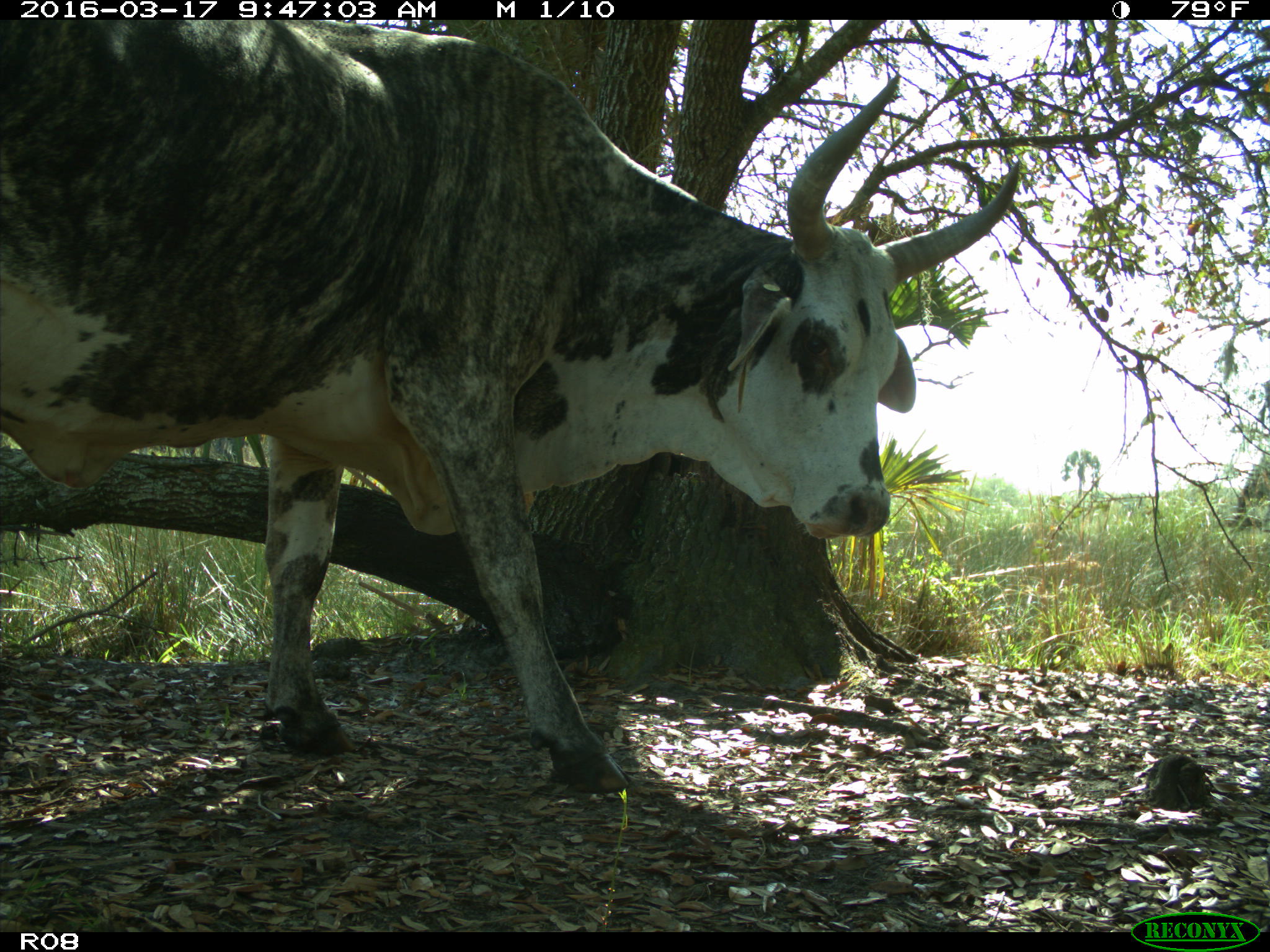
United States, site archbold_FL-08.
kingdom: Animalia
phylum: Chordata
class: Mammalia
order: Artiodactyla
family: Bovidae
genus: Bos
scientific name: Bos taurus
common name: domestic cow